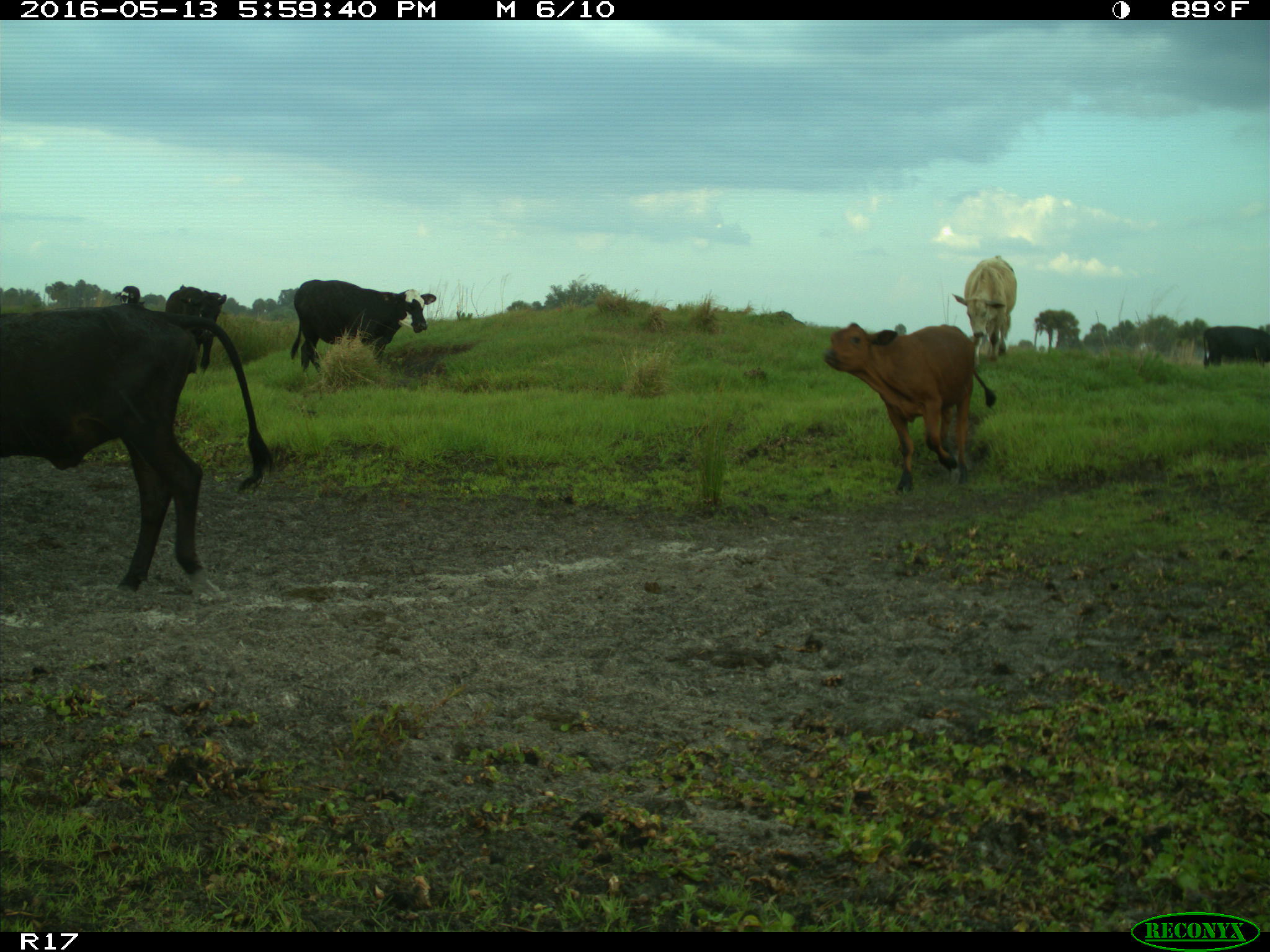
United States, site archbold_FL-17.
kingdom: Animalia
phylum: Chordata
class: Mammalia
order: Artiodactyla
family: Bovidae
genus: Bos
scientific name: Bos taurus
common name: domestic cow